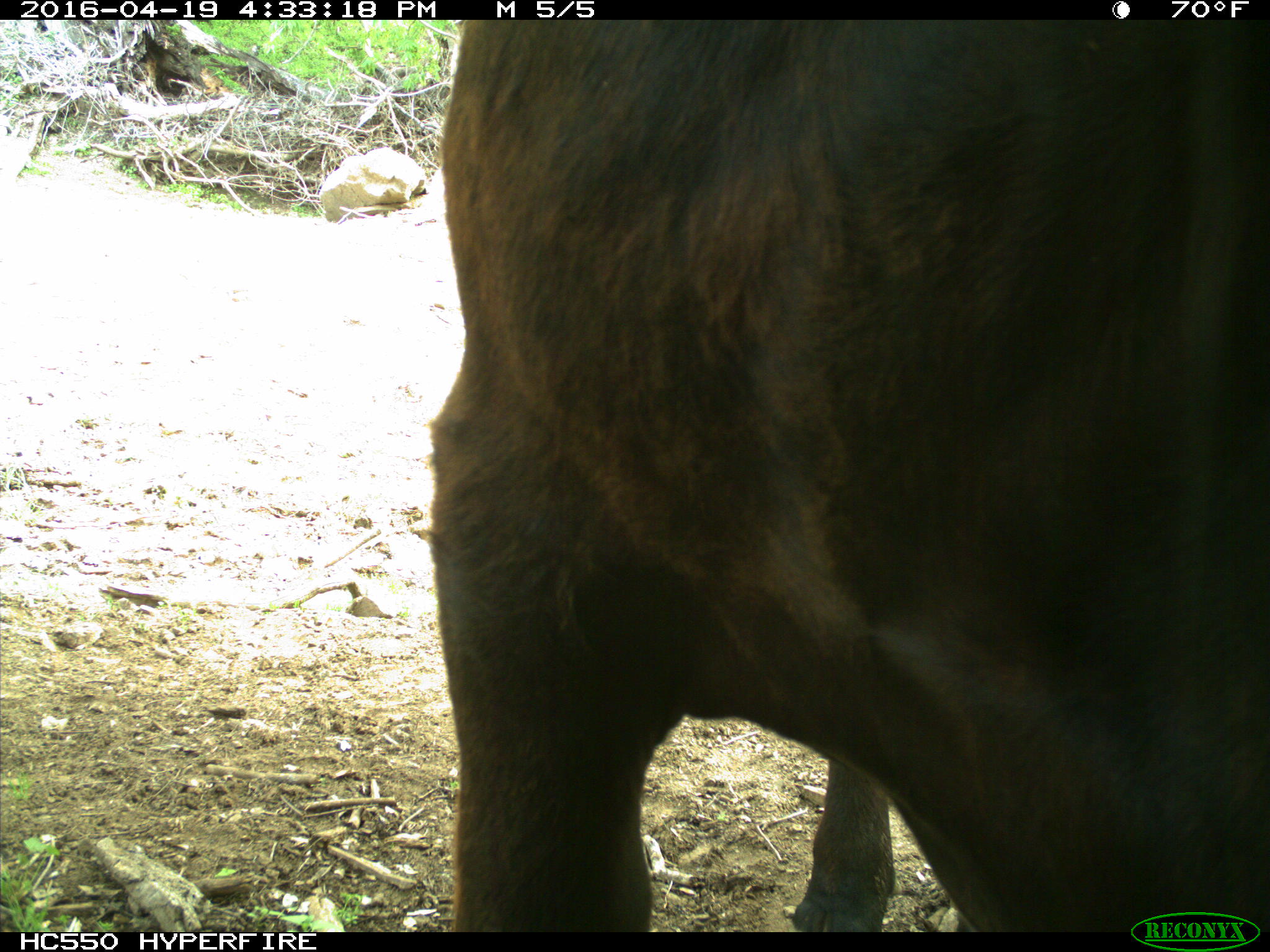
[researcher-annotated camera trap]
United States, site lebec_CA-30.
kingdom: Animalia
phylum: Chordata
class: Mammalia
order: Artiodactyla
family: Bovidae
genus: Bos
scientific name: Bos taurus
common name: domestic cow